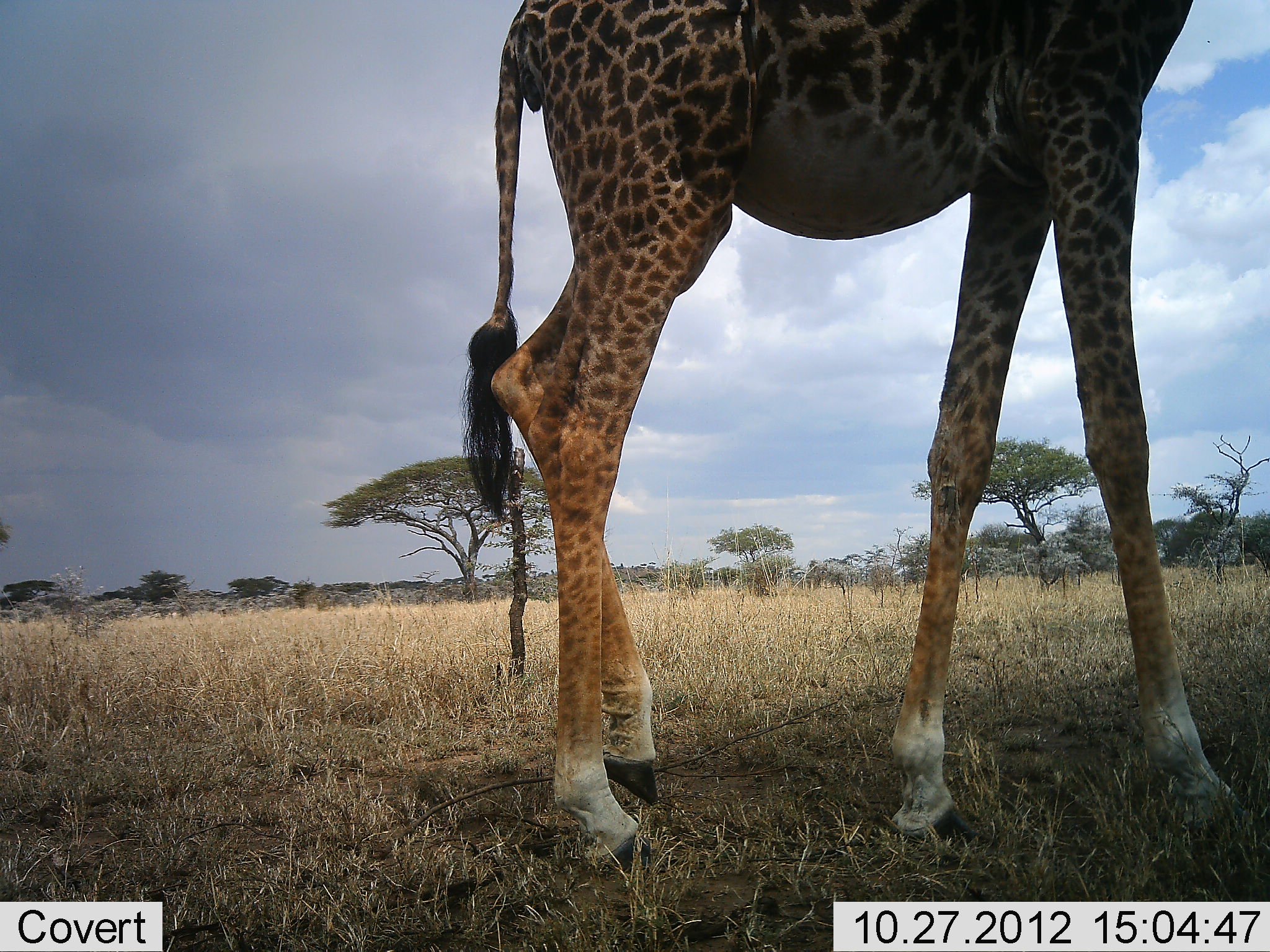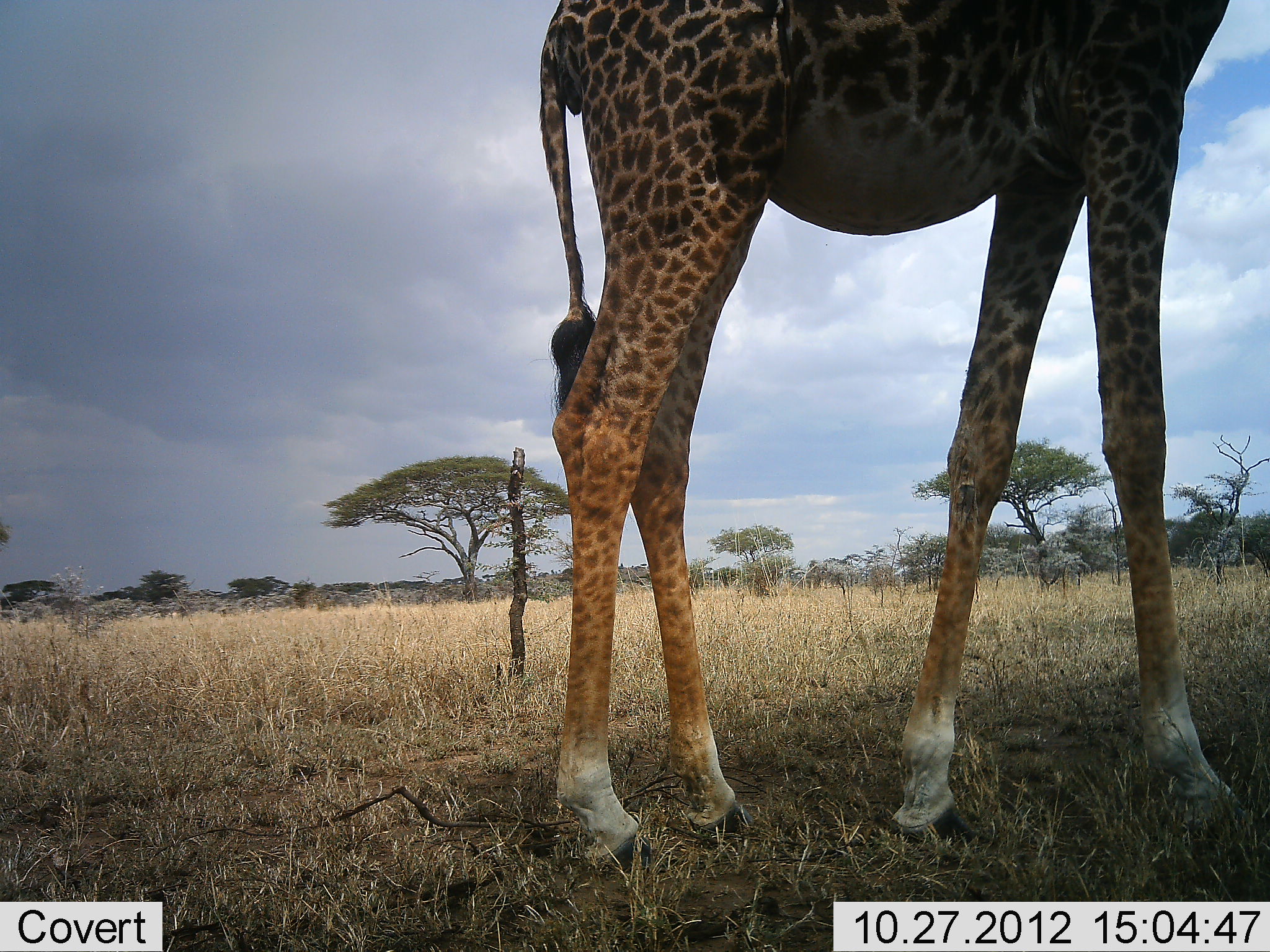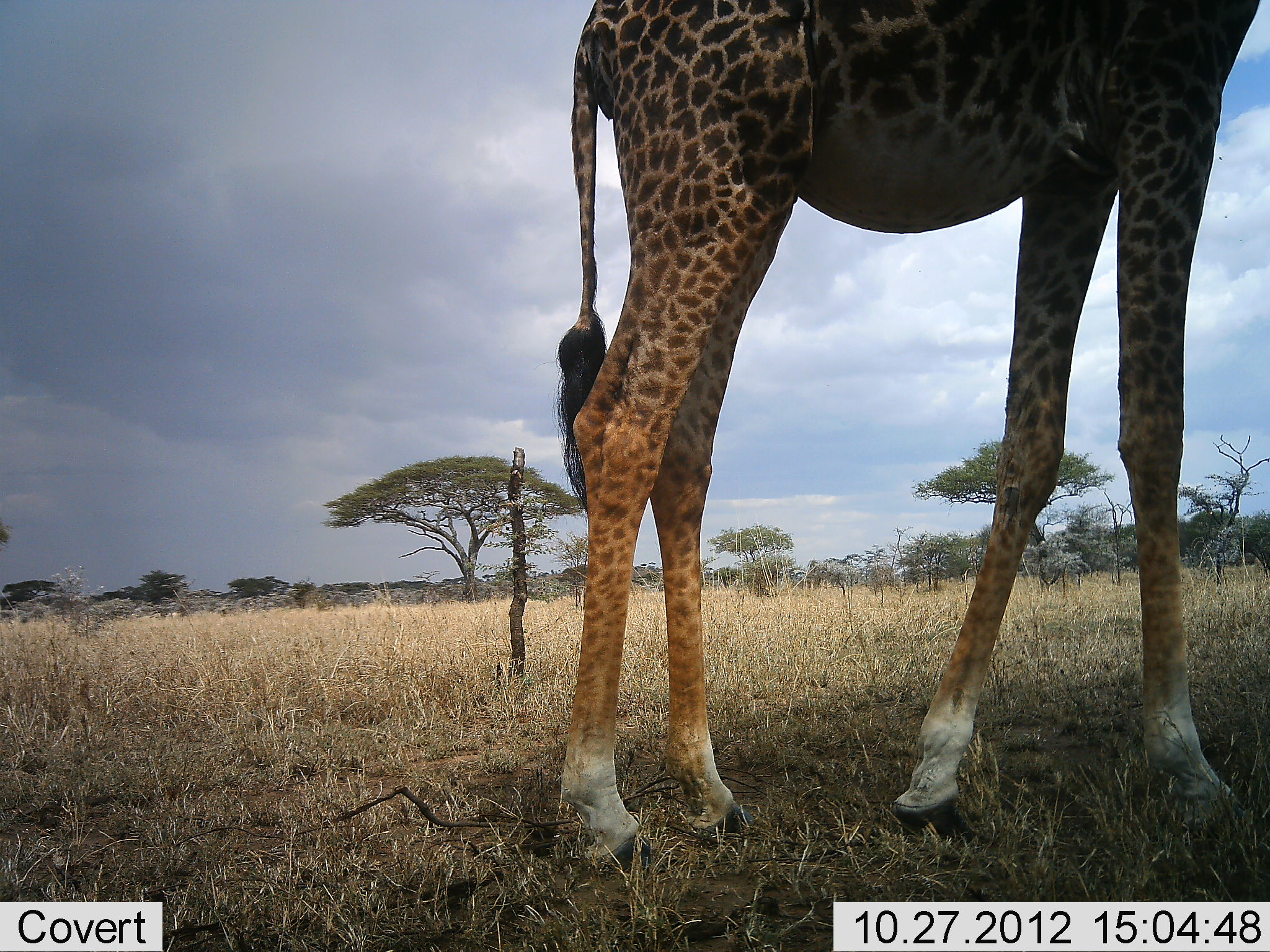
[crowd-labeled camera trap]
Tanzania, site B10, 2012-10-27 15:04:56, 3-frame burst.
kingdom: Animalia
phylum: Chordata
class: Mammalia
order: Artiodactyla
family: Giraffidae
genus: Giraffa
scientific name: Giraffa camelopardalis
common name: giraffe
Giraffe (Giraffa camelopardalis), count 1. Behavior (volunteer vote fractions): standing 80%, resting 0%, moving 30%, interacting 0%. Young present (vote fraction): 0%. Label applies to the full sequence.